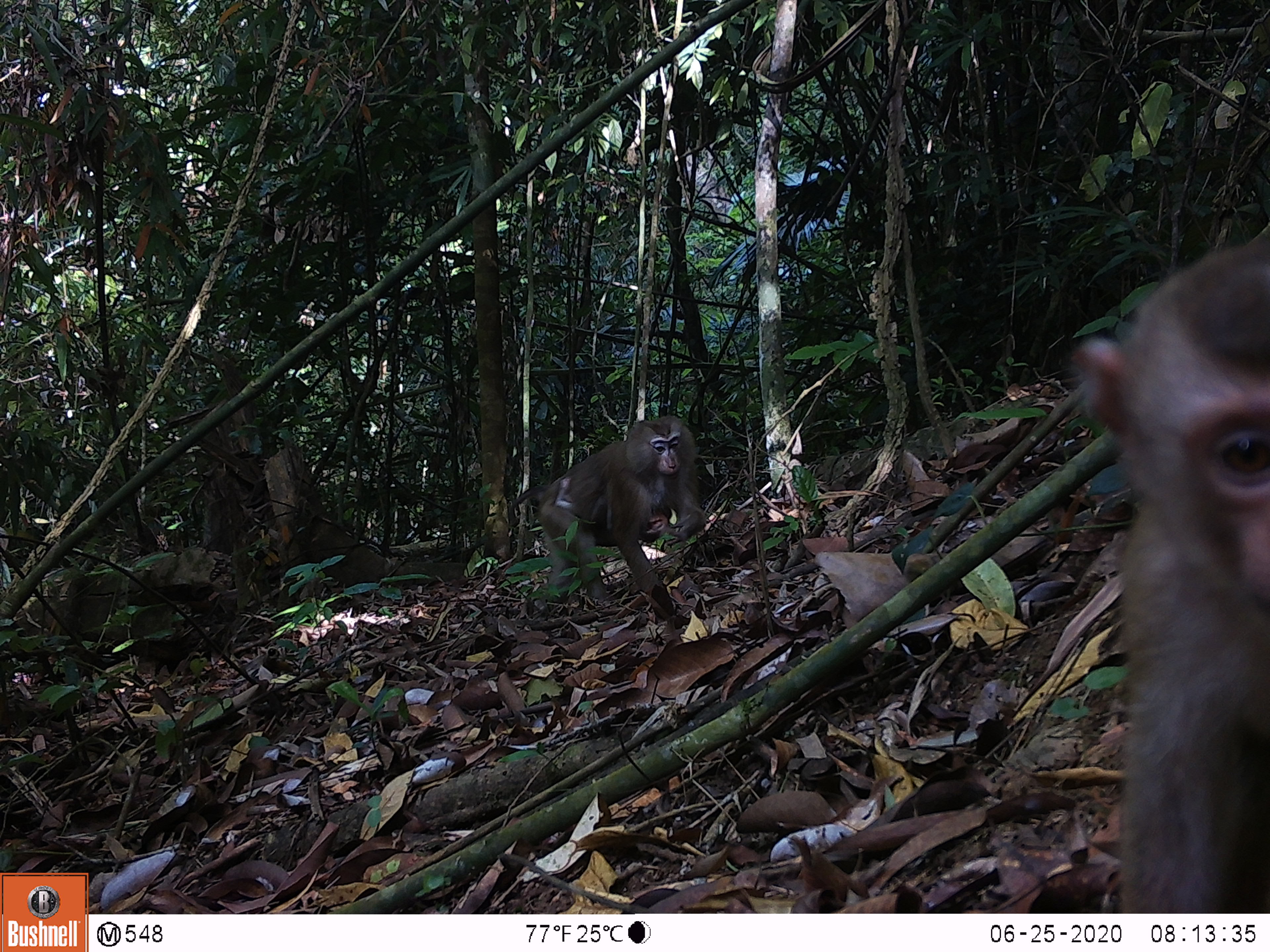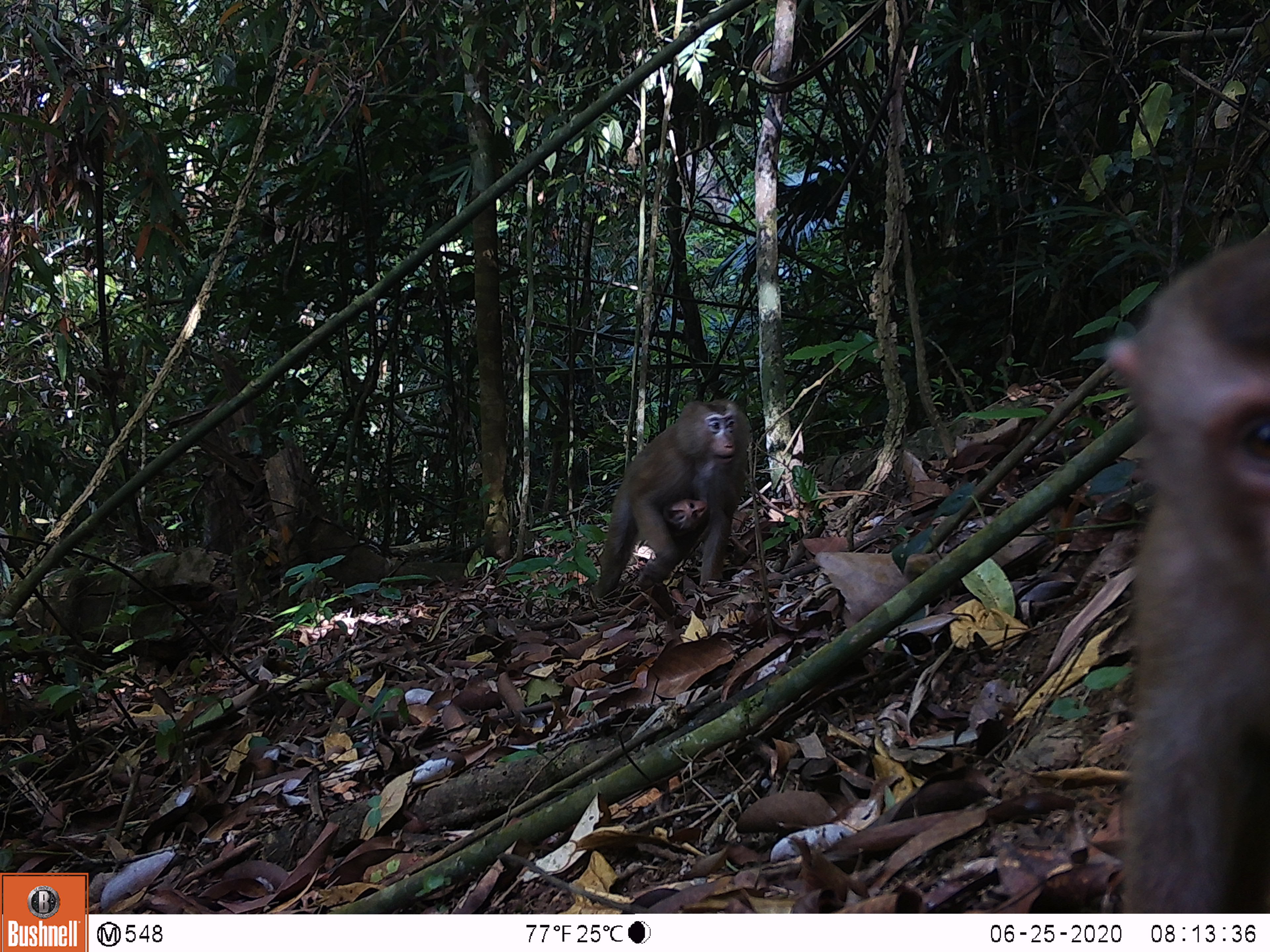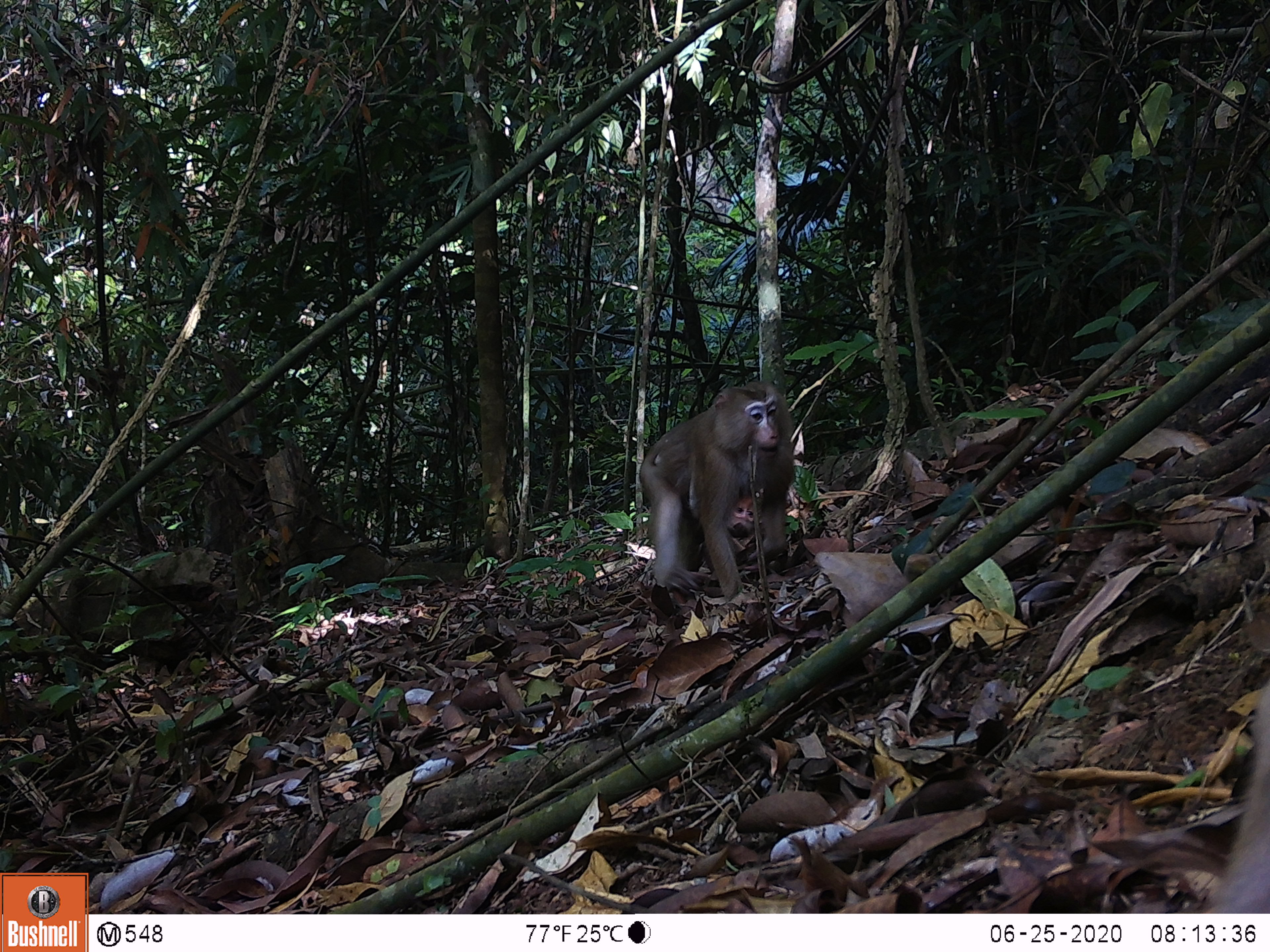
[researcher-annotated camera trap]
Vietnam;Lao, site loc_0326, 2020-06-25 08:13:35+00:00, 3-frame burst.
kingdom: Animalia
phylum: Chordata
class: Mammalia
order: Primates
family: Cercopithecidae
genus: Macaca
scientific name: Macaca nemestrina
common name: pig-tailed macaque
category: pig tailed macaque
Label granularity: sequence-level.